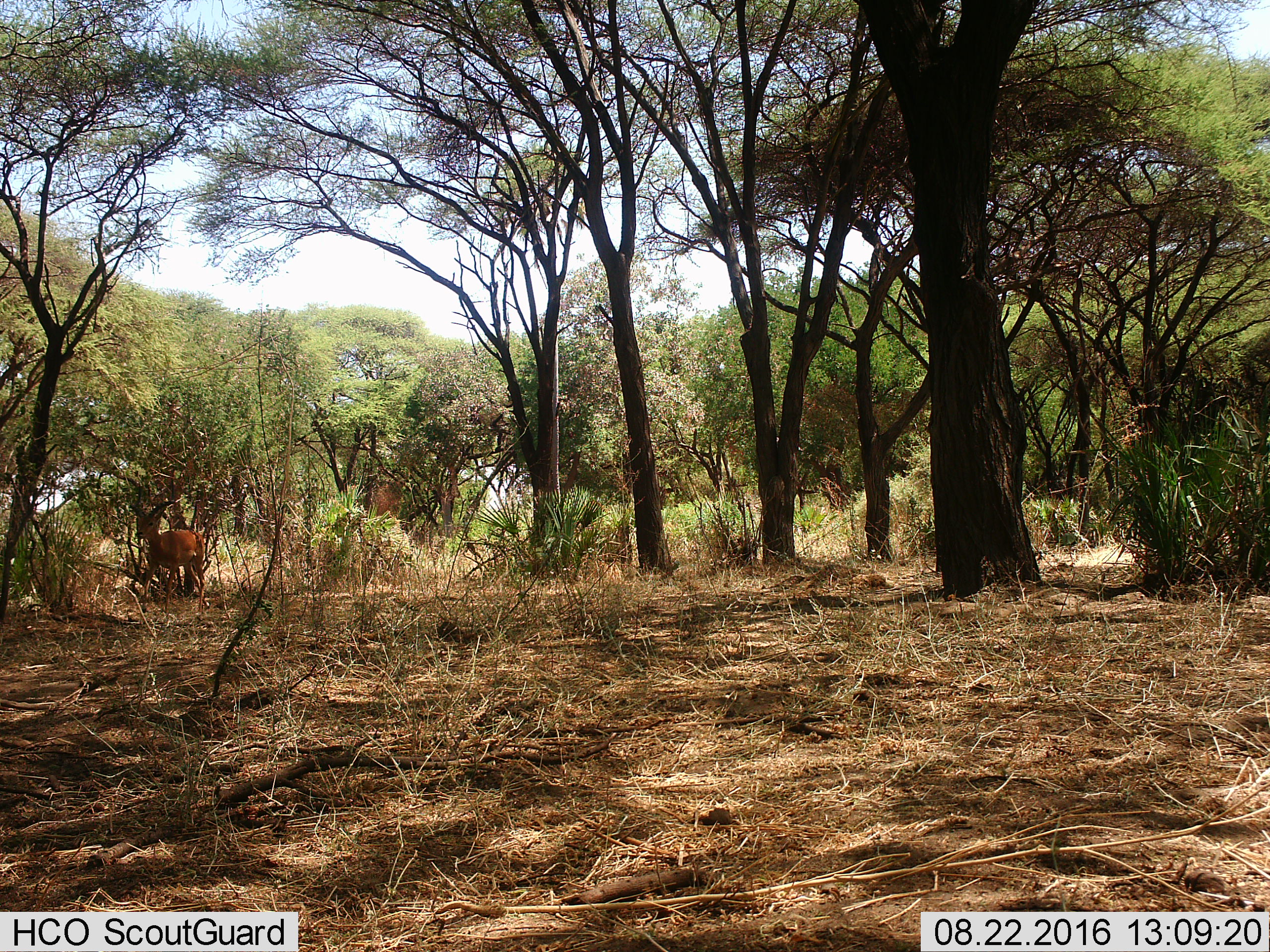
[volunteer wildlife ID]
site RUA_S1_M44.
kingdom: Animalia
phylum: Chordata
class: Mammalia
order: Artiodactyla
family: Bovidae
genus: Aepyceros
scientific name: Aepyceros melampus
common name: impala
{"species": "impala (Aepyceros melampus)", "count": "1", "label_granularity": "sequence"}